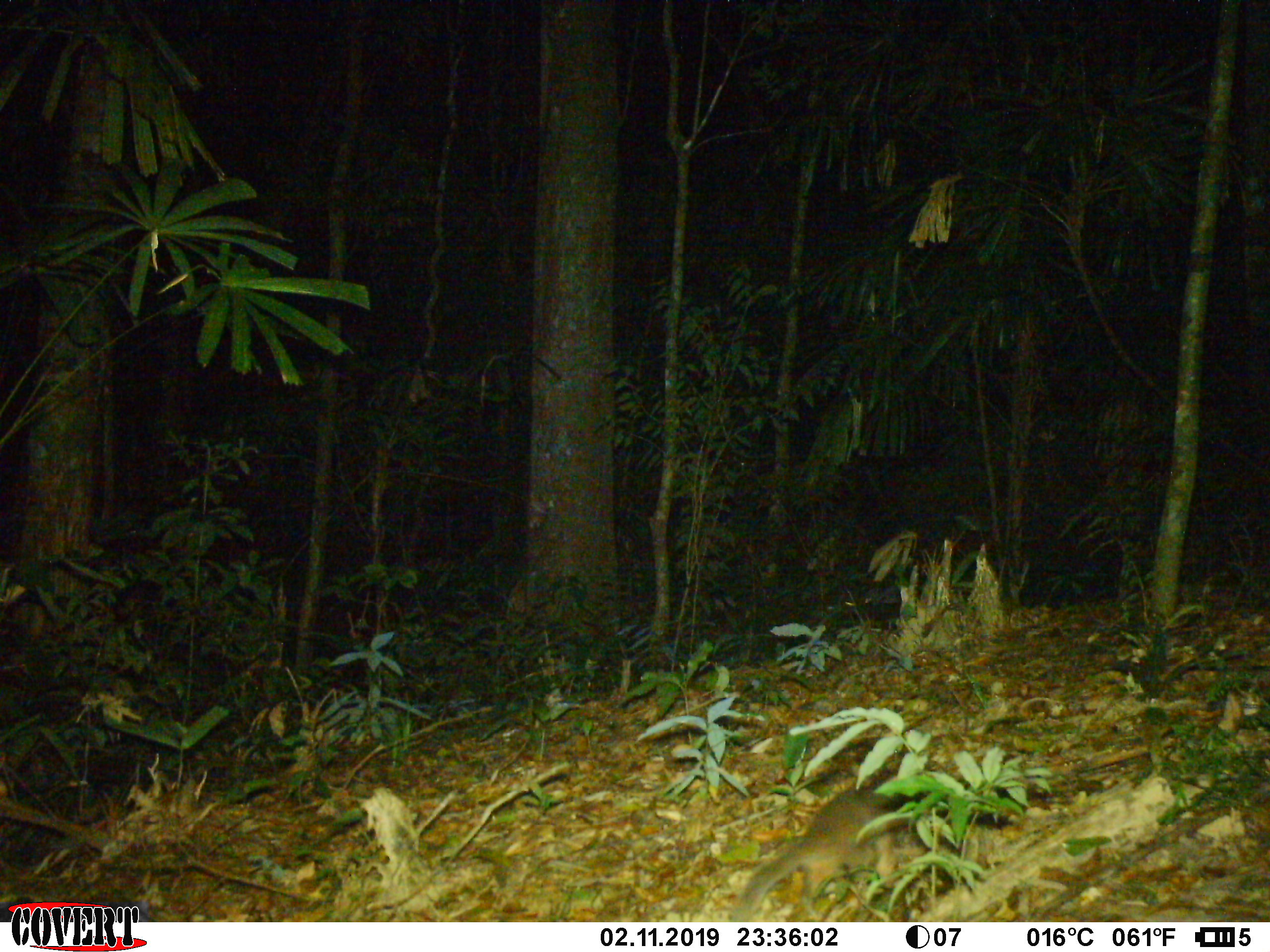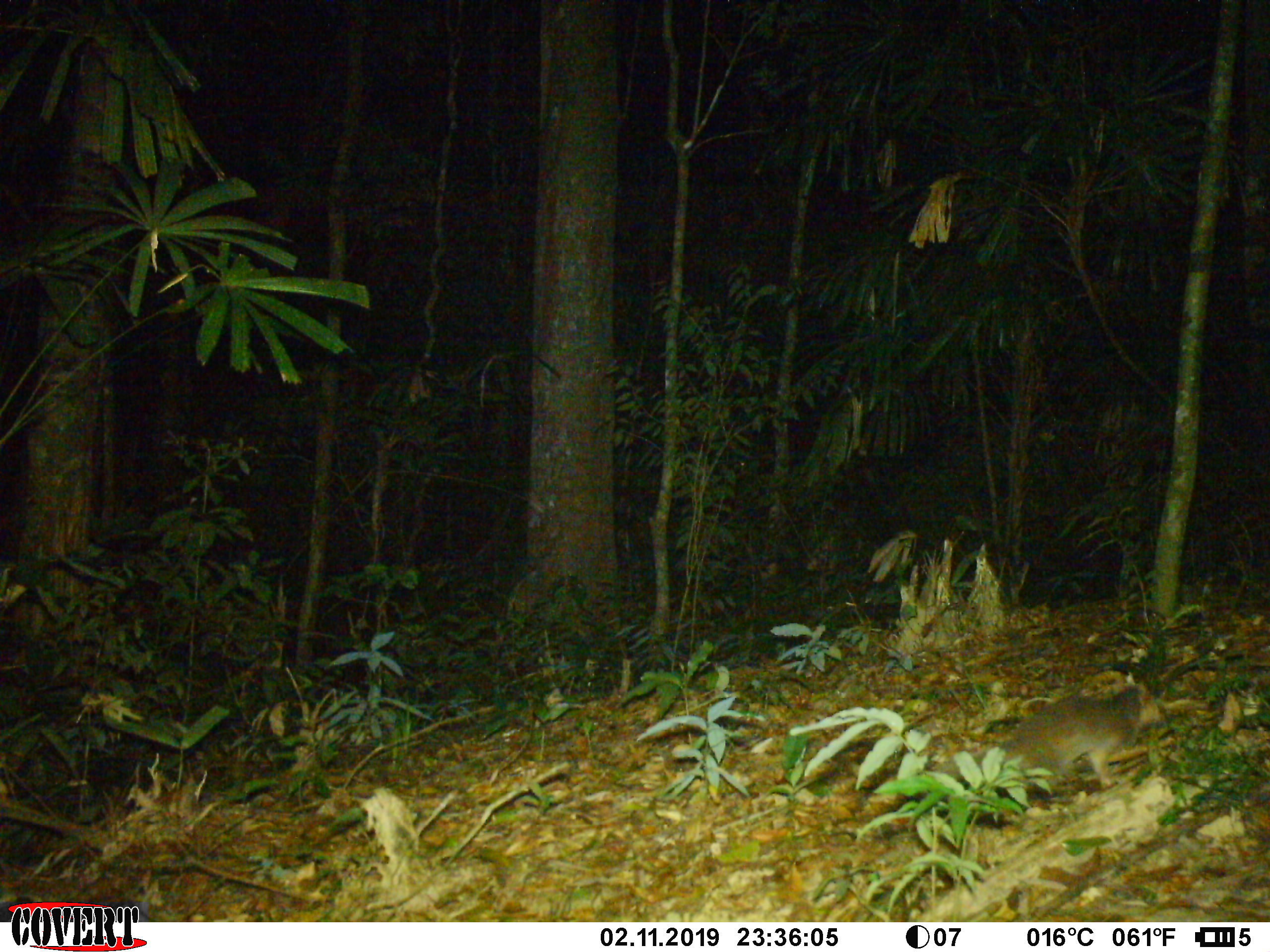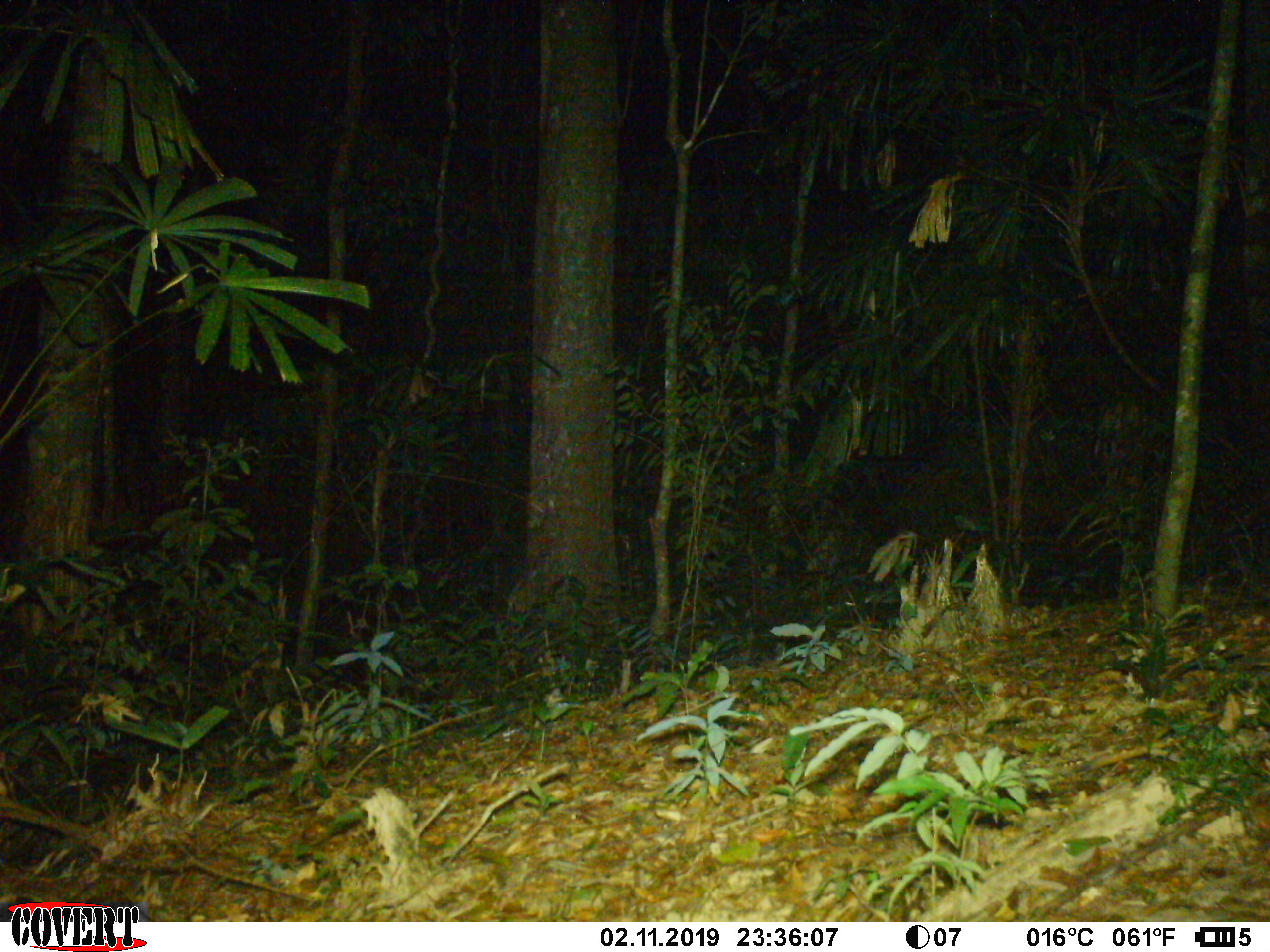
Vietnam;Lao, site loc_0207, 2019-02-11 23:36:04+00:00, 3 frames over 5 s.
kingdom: Animalia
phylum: Chordata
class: Mammalia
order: Carnivora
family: Mustelidae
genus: Melogale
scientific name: Melogale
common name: ferret badger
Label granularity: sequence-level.